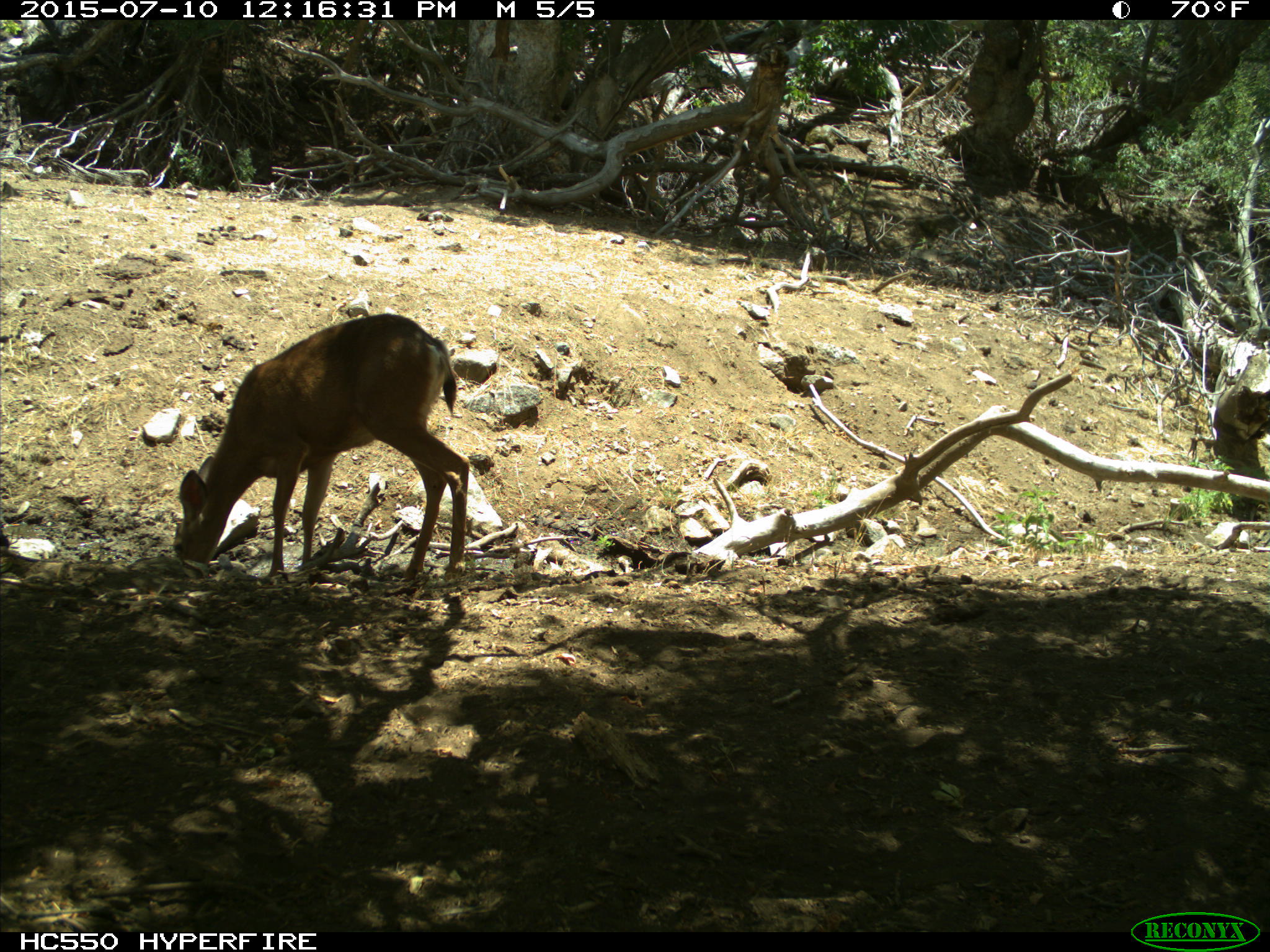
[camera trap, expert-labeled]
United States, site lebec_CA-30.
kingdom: Animalia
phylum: Chordata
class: Mammalia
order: Artiodactyla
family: Cervidae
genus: Odocoileus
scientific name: Odocoileus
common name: deer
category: unidentified deer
Unidentified deer (deer) (Odocoileus).